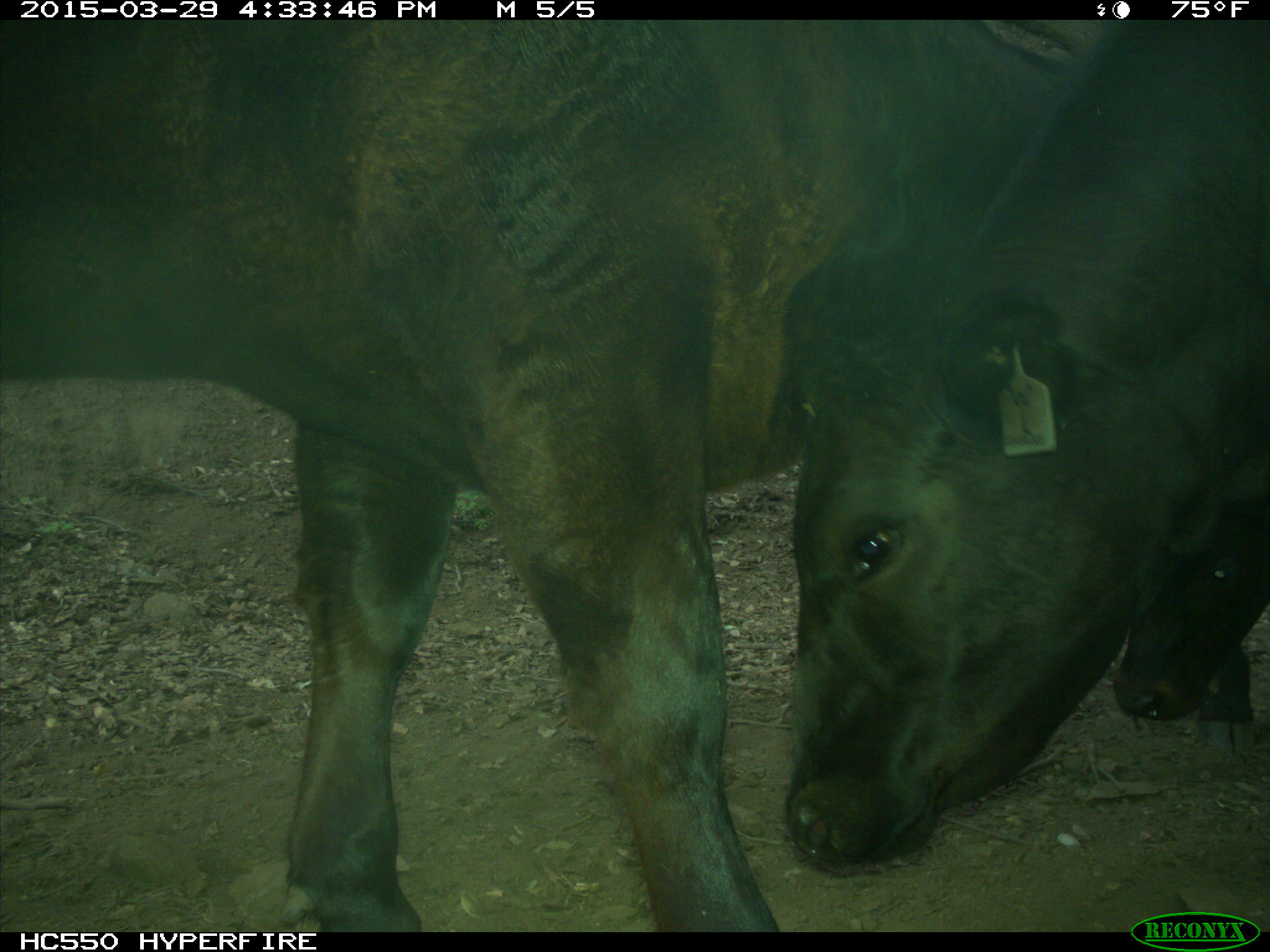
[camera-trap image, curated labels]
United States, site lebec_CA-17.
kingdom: Animalia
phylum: Chordata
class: Mammalia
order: Artiodactyla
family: Bovidae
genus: Bos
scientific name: Bos taurus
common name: domestic cow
Bos taurus (domestic cow).